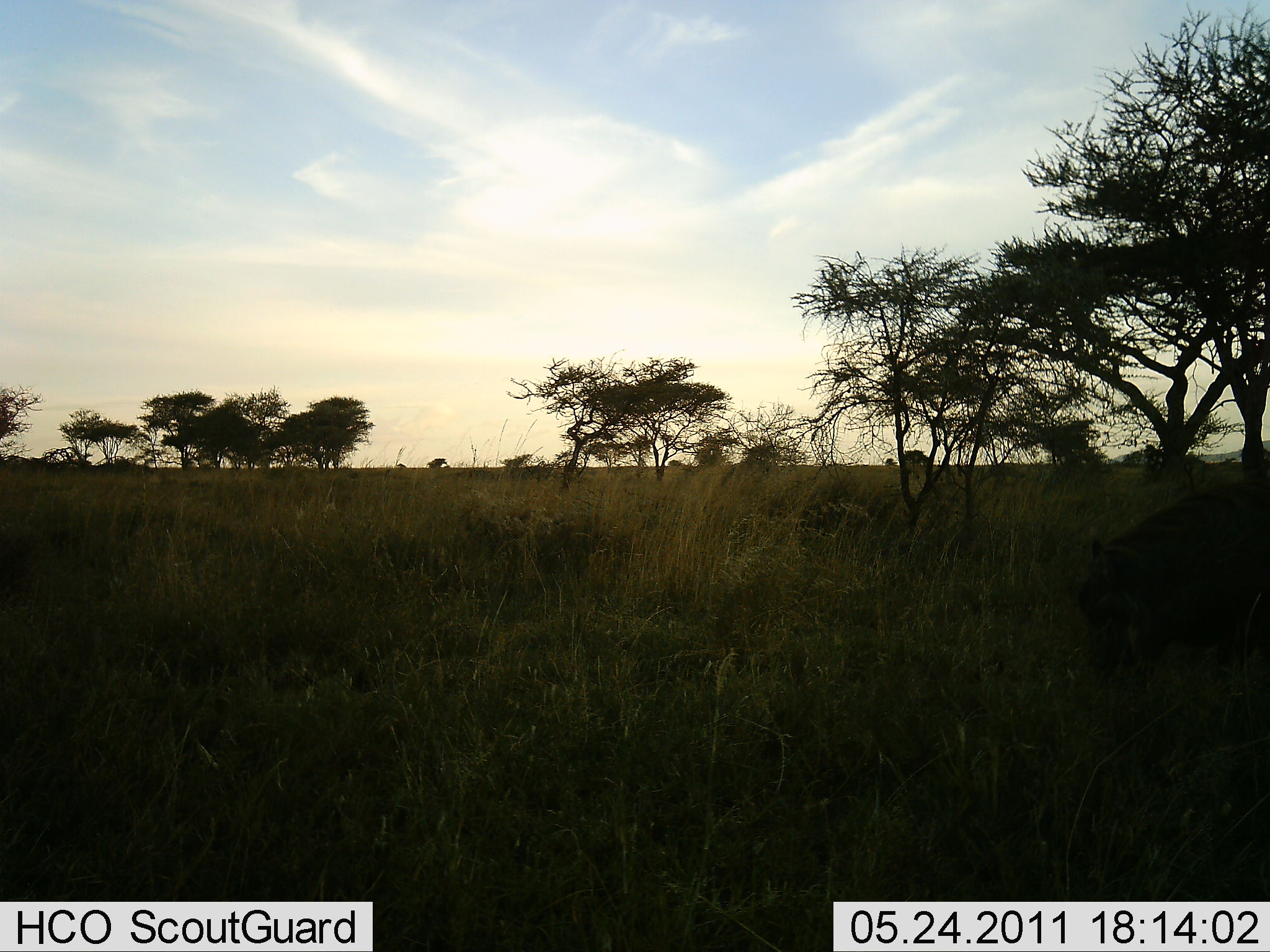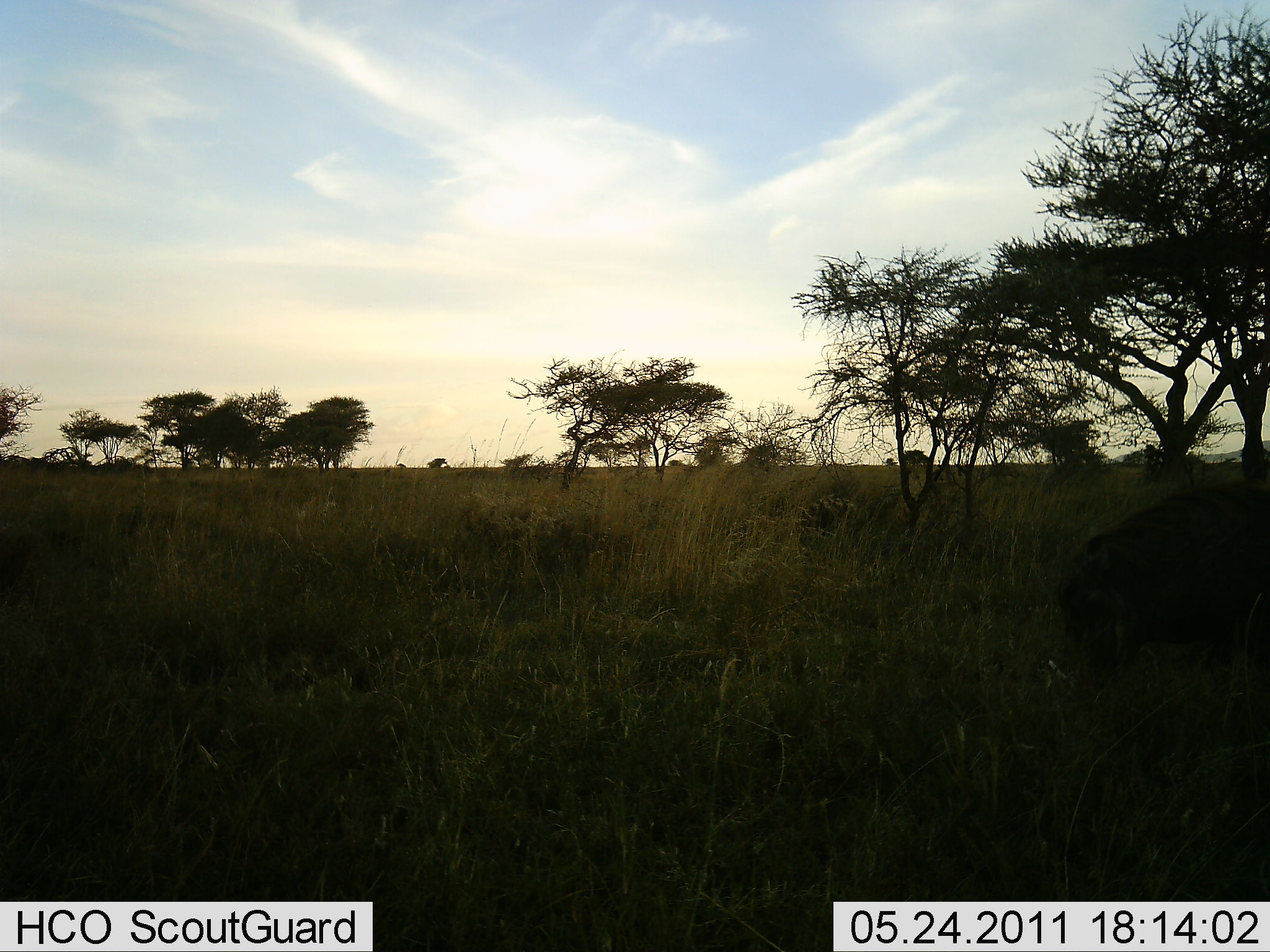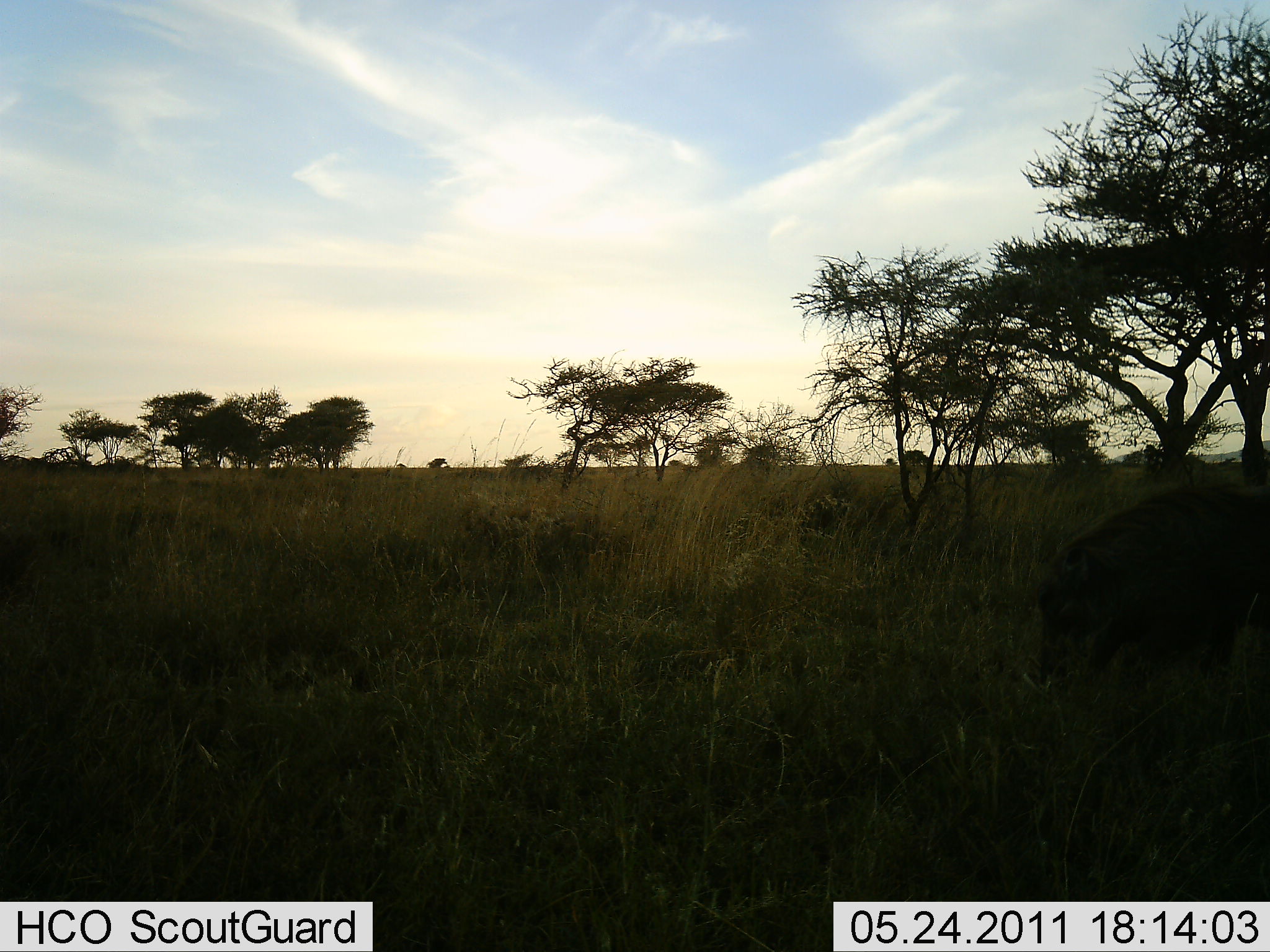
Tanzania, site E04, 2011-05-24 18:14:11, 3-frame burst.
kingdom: Animalia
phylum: Chordata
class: Mammalia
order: Artiodactyla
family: Suidae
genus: Phacochoerus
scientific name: Phacochoerus africanus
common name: warthog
Warthog (Phacochoerus africanus), count 1. Behavior (volunteer vote fractions): standing 42%, resting 0%, moving 33%, interacting 0%. Young present (vote fraction): 0%. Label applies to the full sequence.